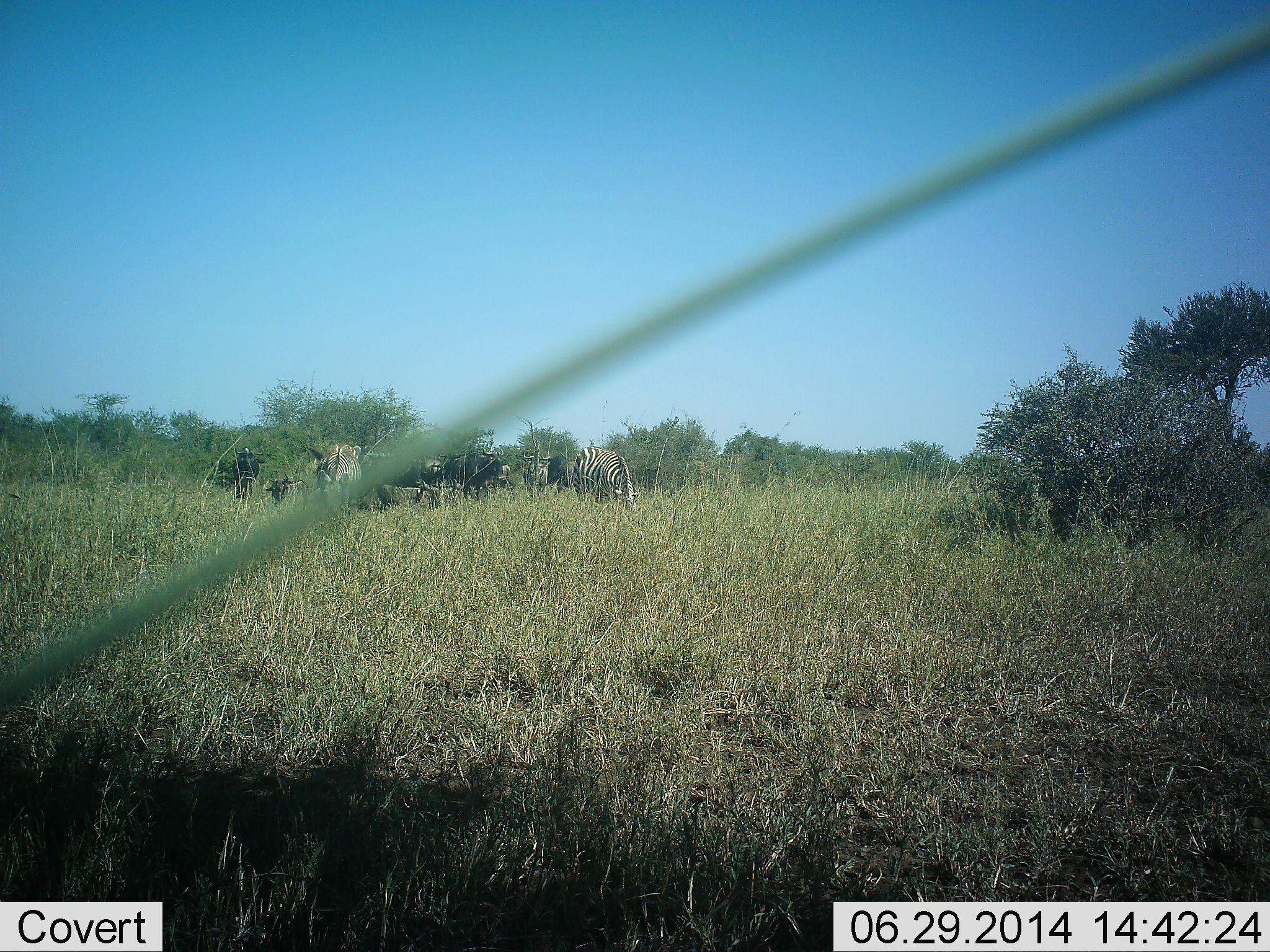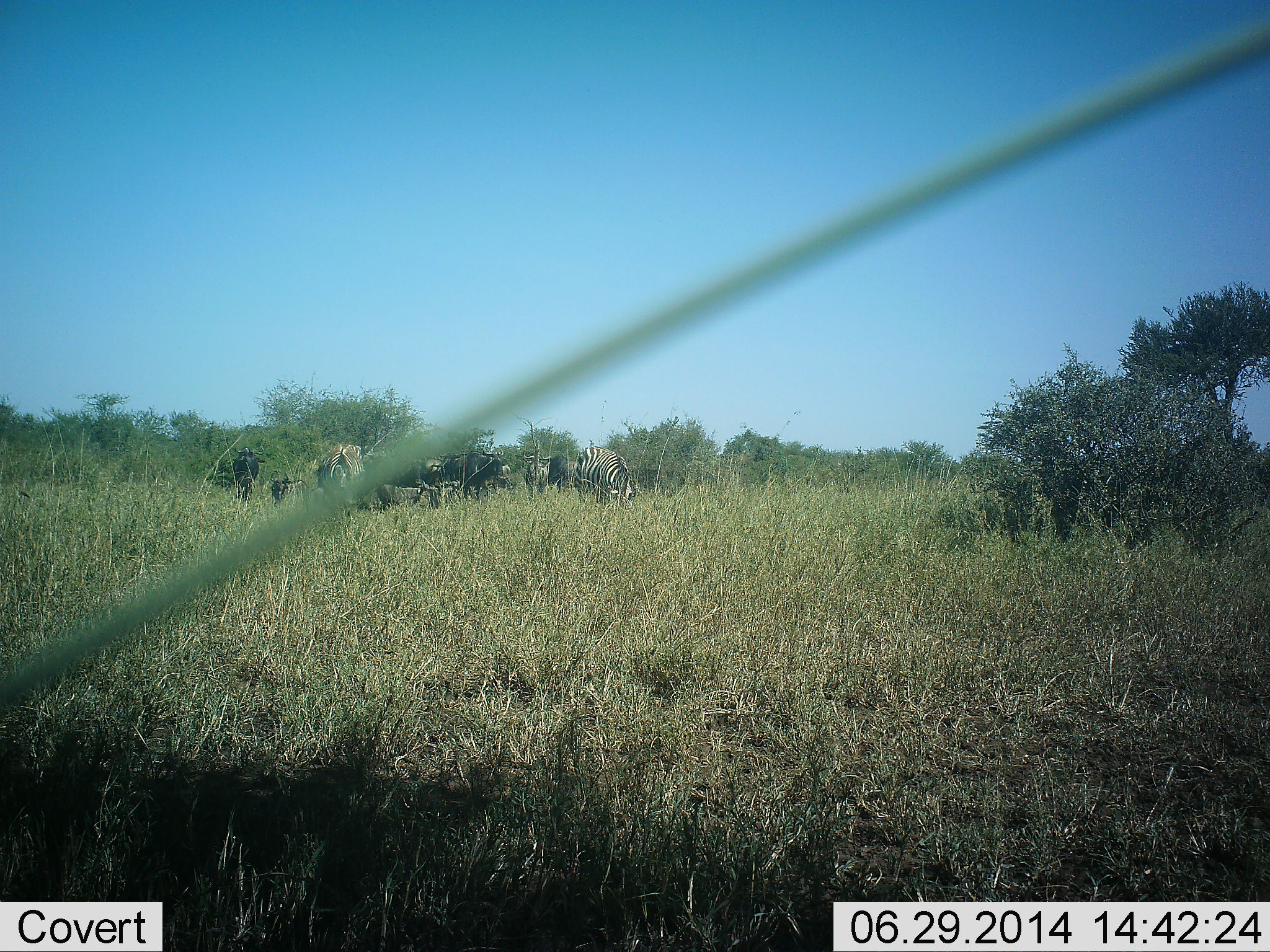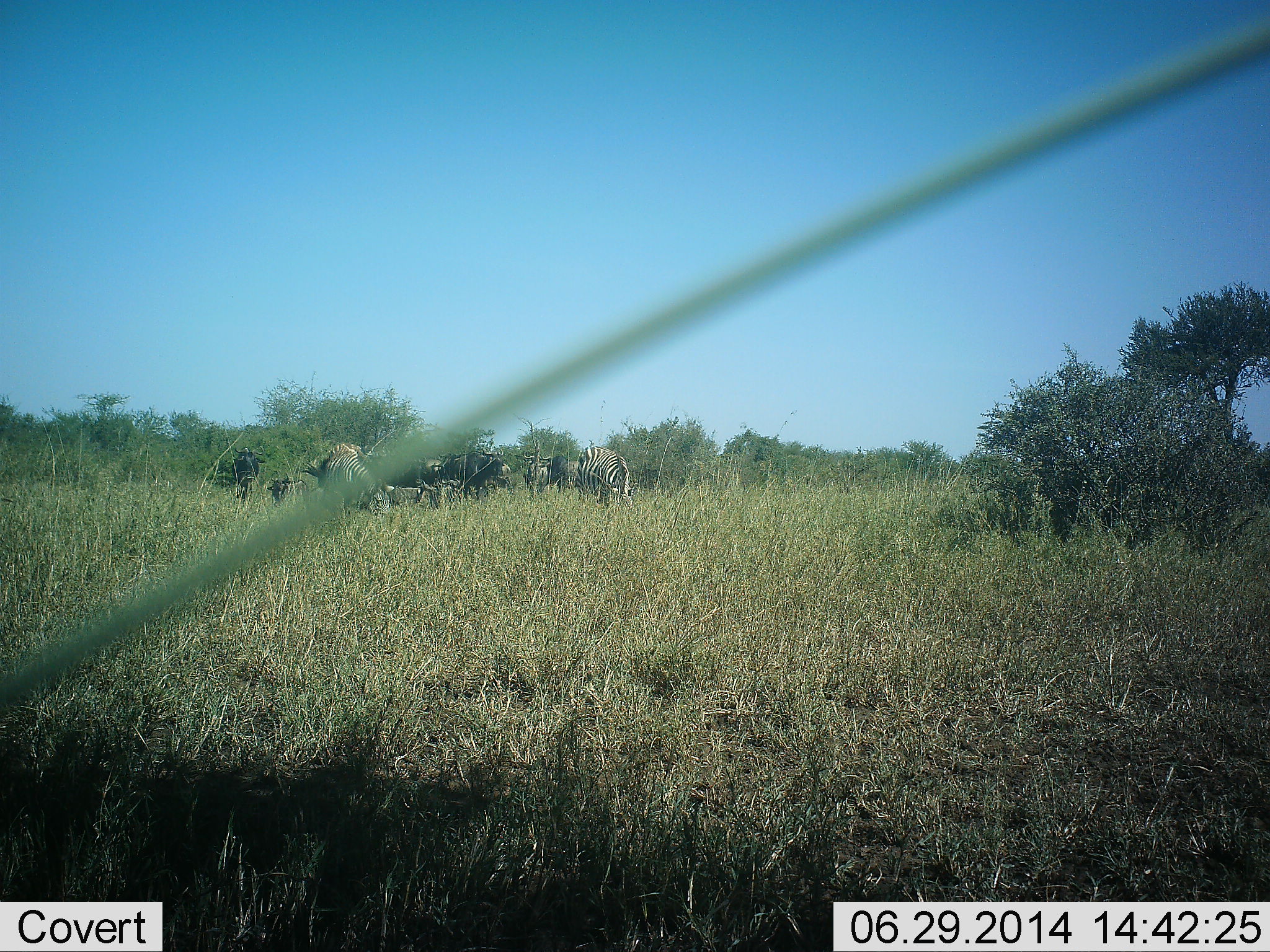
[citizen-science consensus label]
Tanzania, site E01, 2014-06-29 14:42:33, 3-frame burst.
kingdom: Animalia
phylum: Chordata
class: Mammalia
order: Perissodactyla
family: Equidae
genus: Equus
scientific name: Equus quagga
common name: plains zebra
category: zebra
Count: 3.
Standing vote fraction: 37%.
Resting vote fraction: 0%.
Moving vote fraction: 5%.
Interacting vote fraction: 5%.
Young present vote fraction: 0%.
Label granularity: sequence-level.